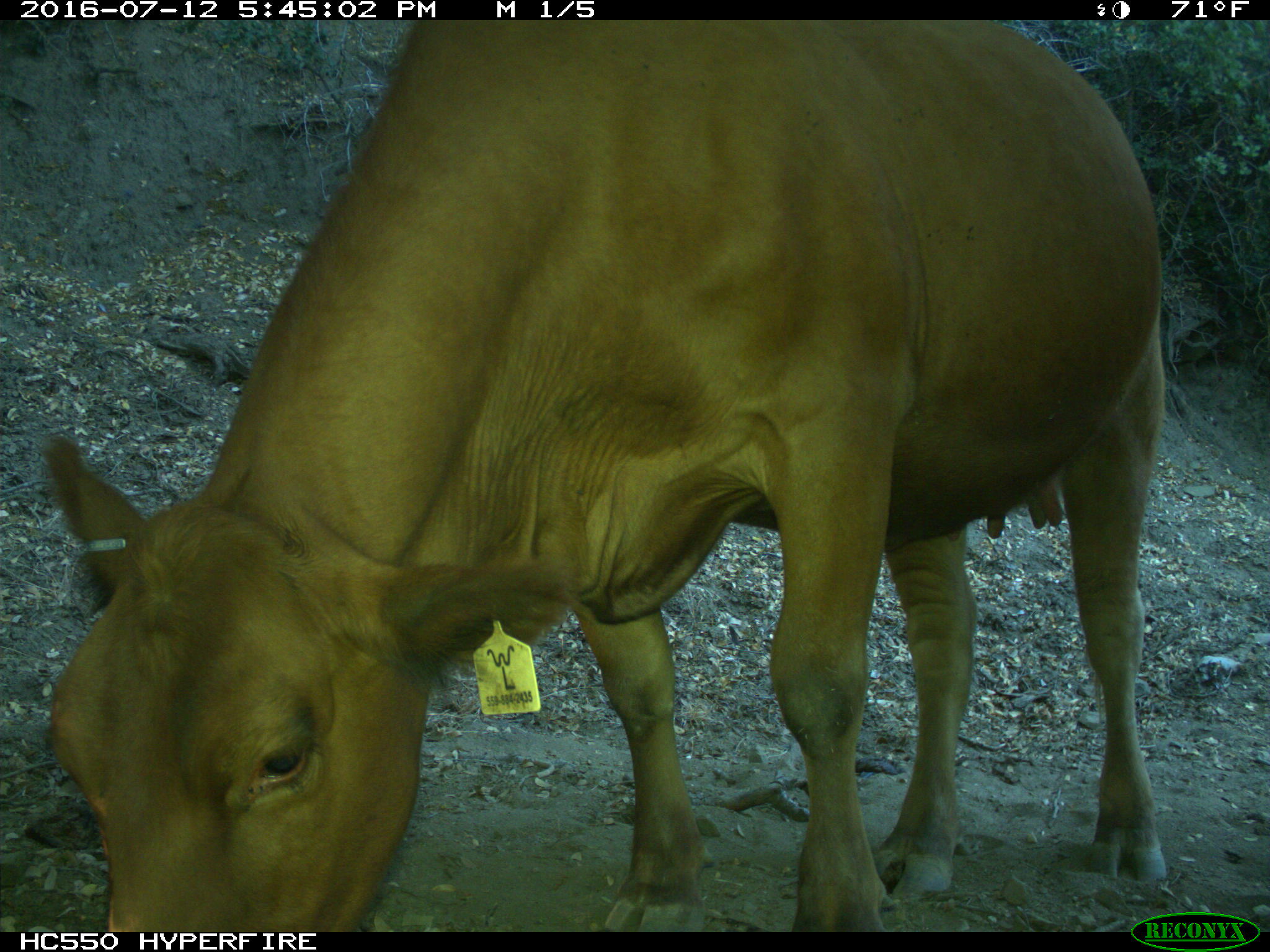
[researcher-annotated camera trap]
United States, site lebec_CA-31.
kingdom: Animalia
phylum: Chordata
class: Mammalia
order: Artiodactyla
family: Bovidae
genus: Bos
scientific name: Bos taurus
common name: domestic cow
Bos taurus (domestic cow).